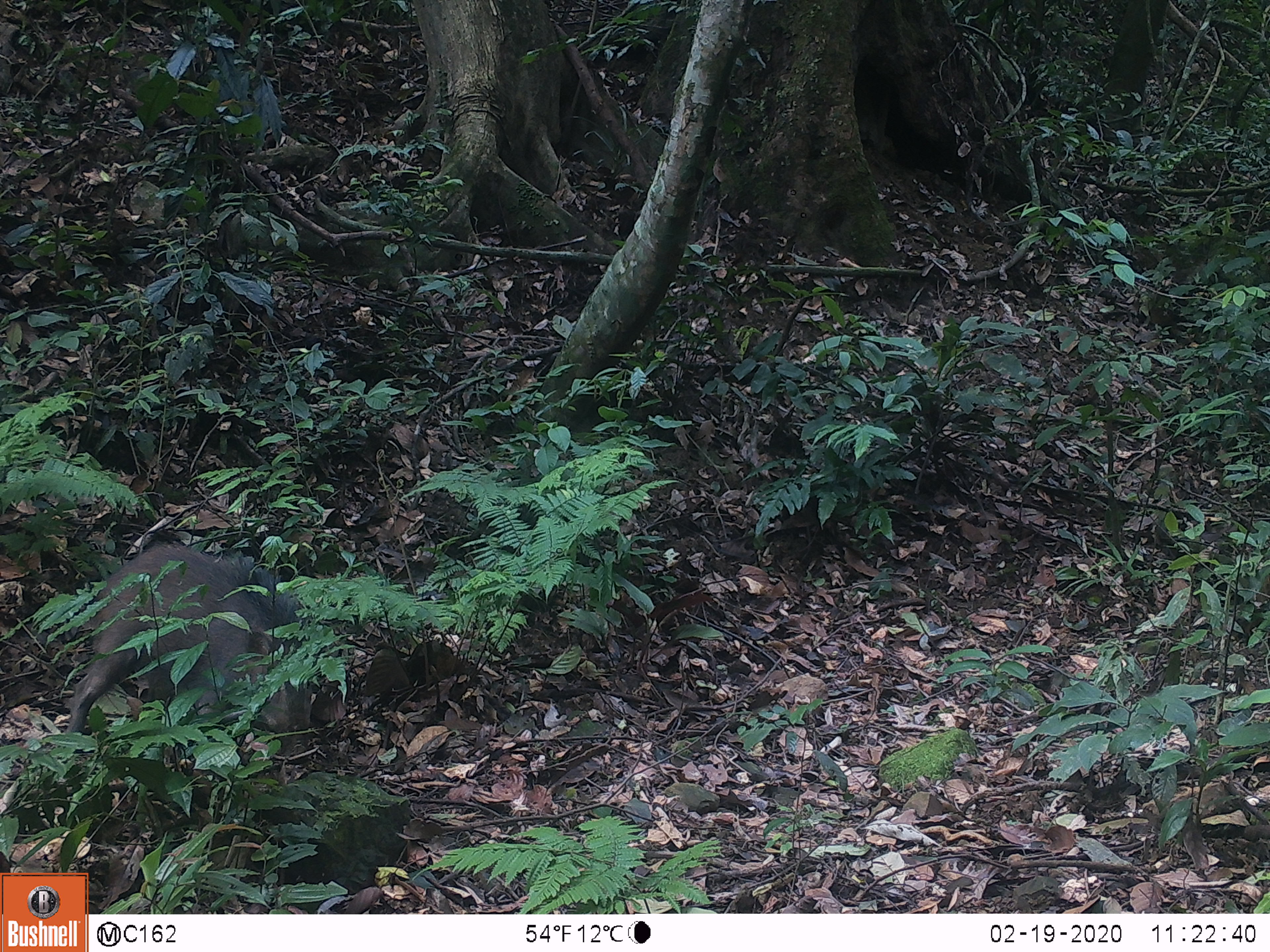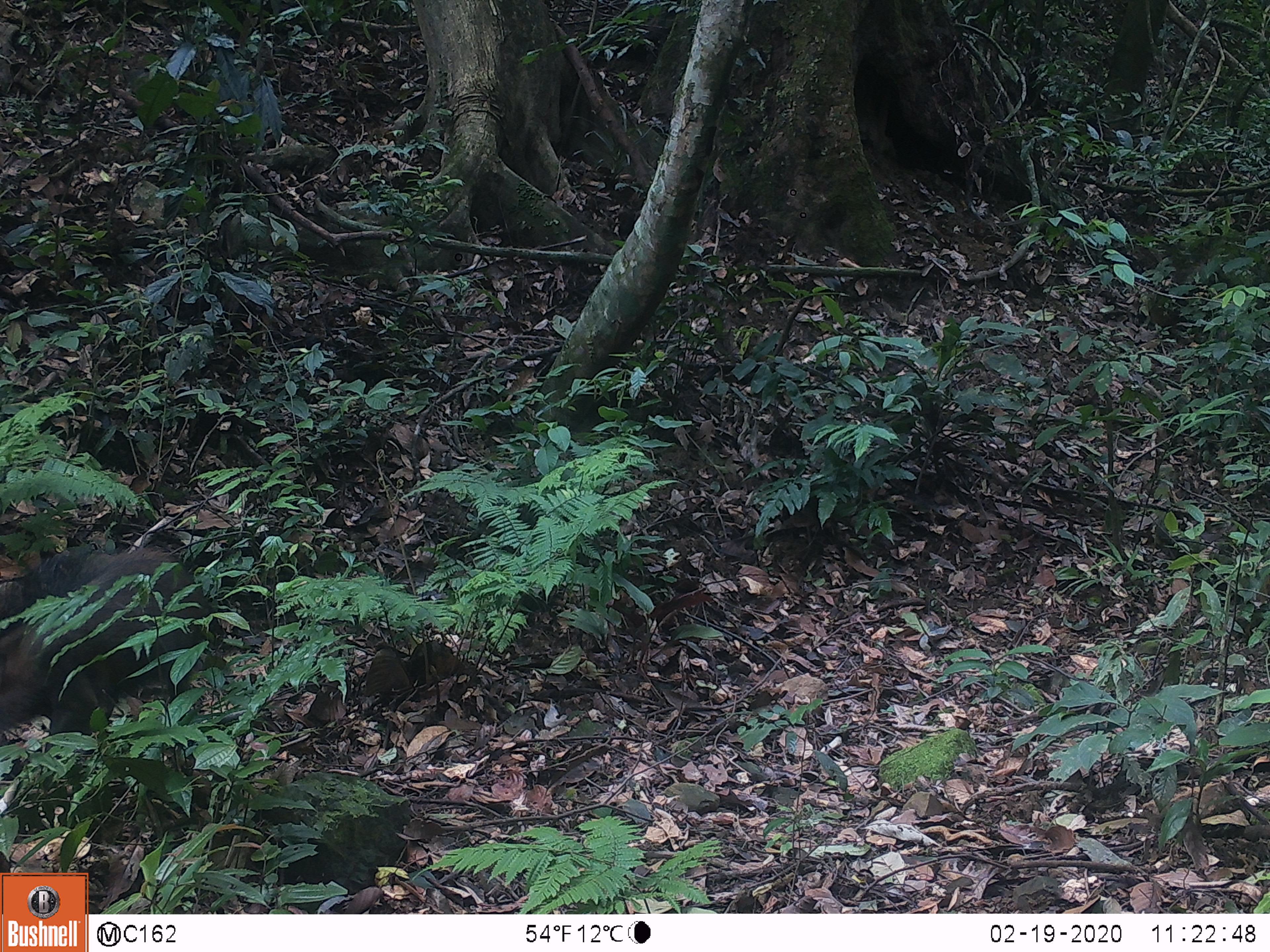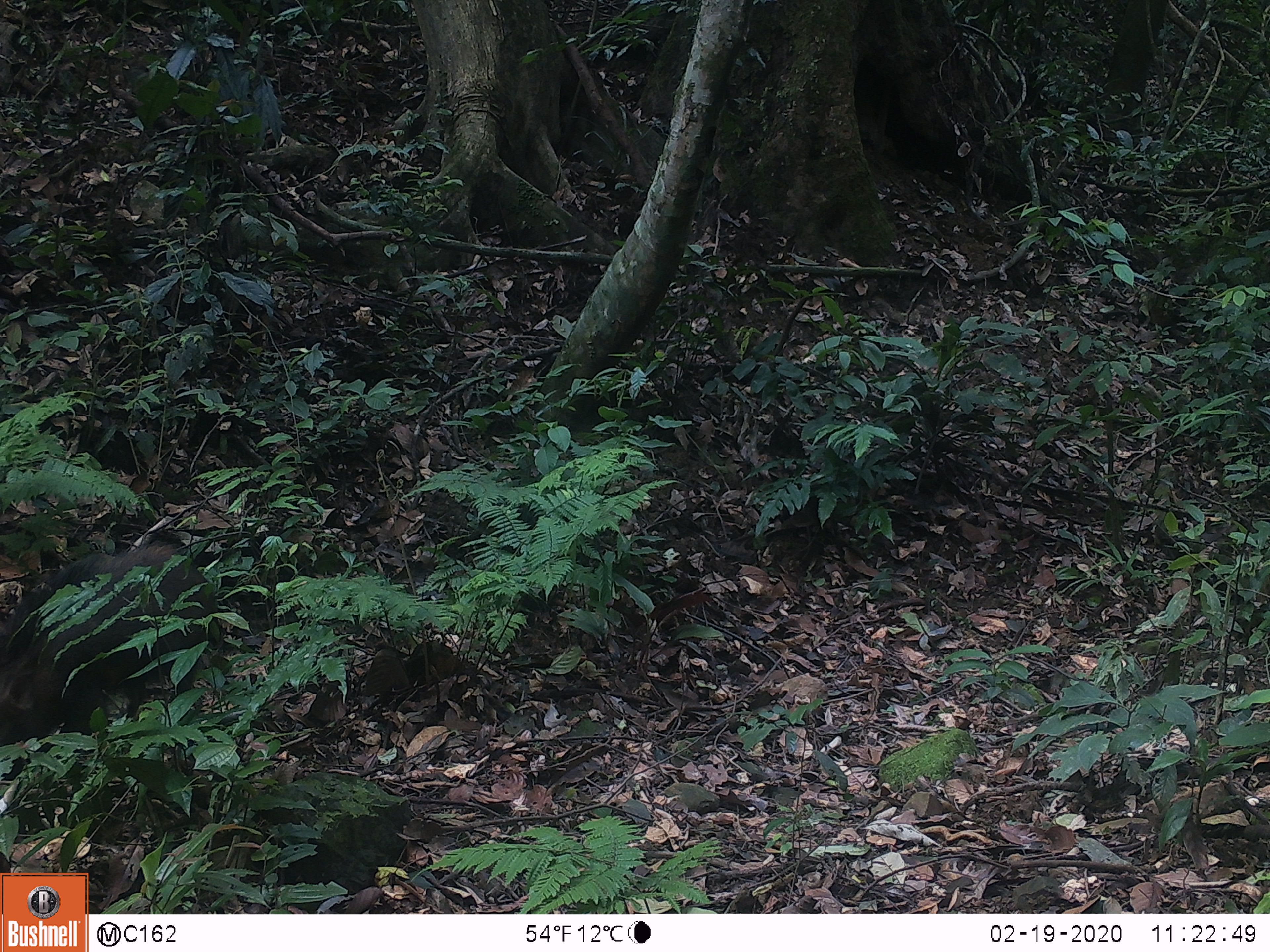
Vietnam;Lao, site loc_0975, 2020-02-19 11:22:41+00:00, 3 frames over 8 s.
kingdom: Animalia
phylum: Chordata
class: Mammalia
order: Artiodactyla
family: Suidae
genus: Sus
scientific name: Sus scrofa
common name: eurasian wild pig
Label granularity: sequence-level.